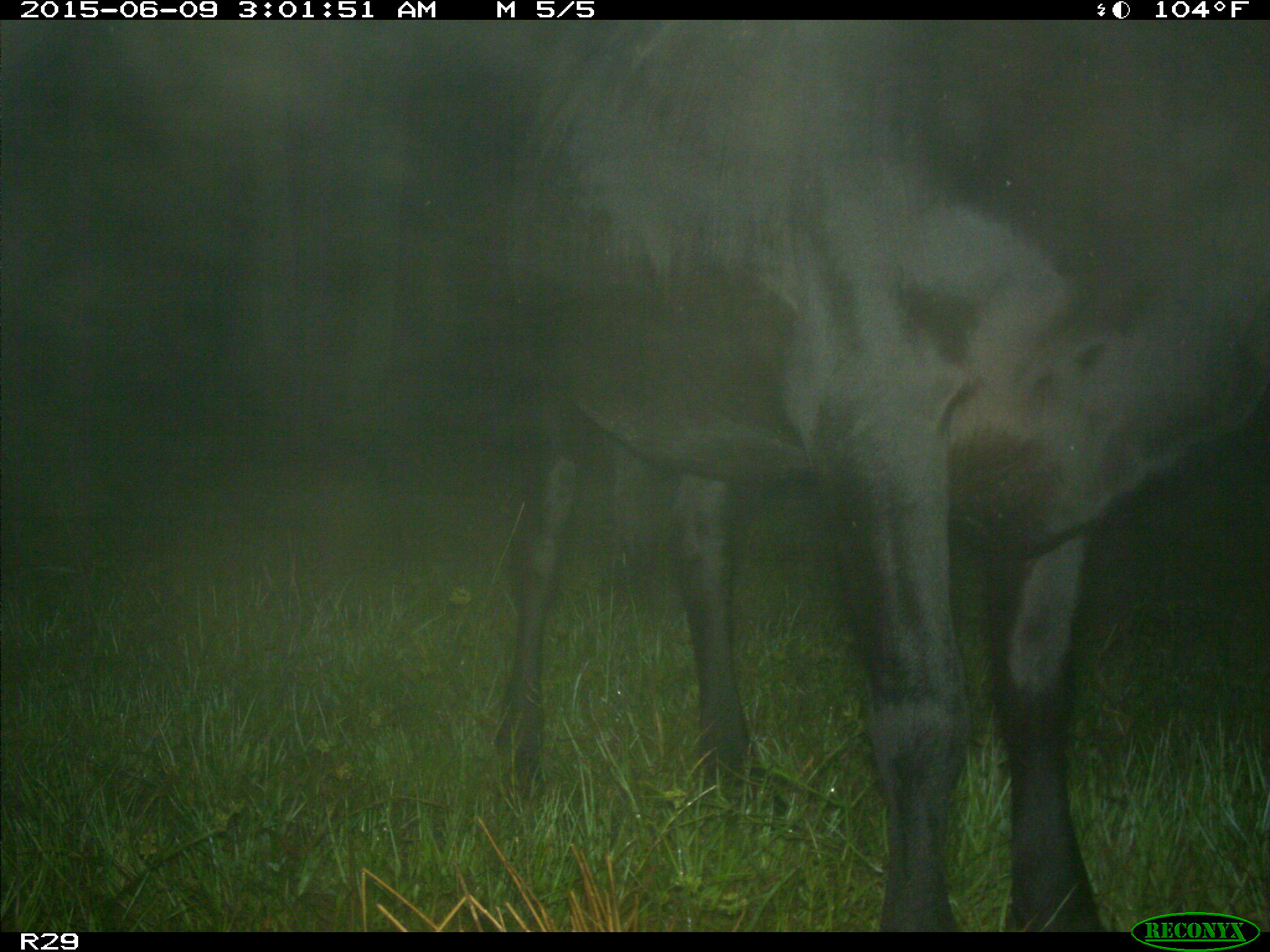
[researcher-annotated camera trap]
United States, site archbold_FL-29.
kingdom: Animalia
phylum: Chordata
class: Mammalia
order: Artiodactyla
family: Bovidae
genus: Bos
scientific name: Bos taurus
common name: domestic cow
Bos taurus (domestic cow).